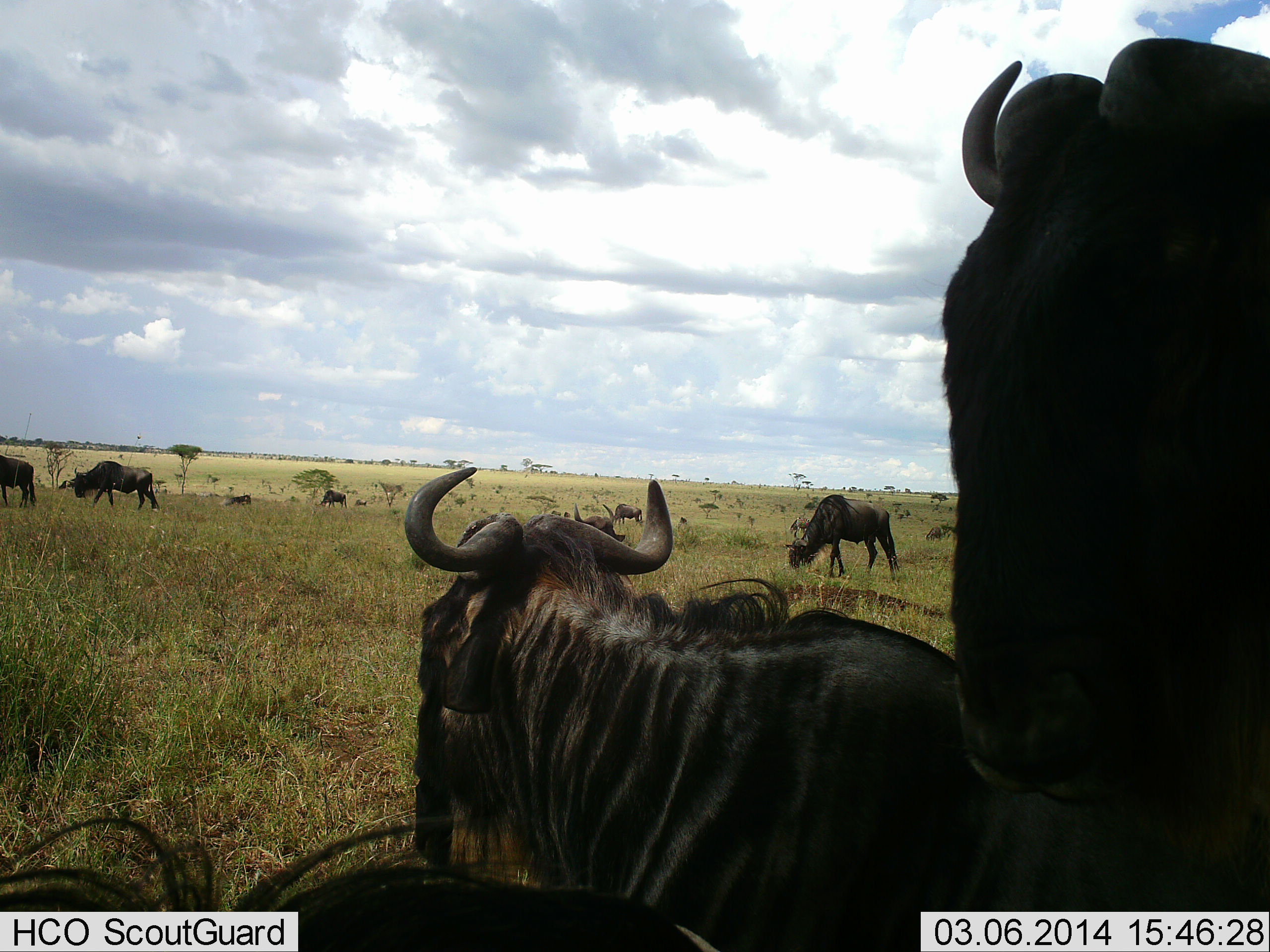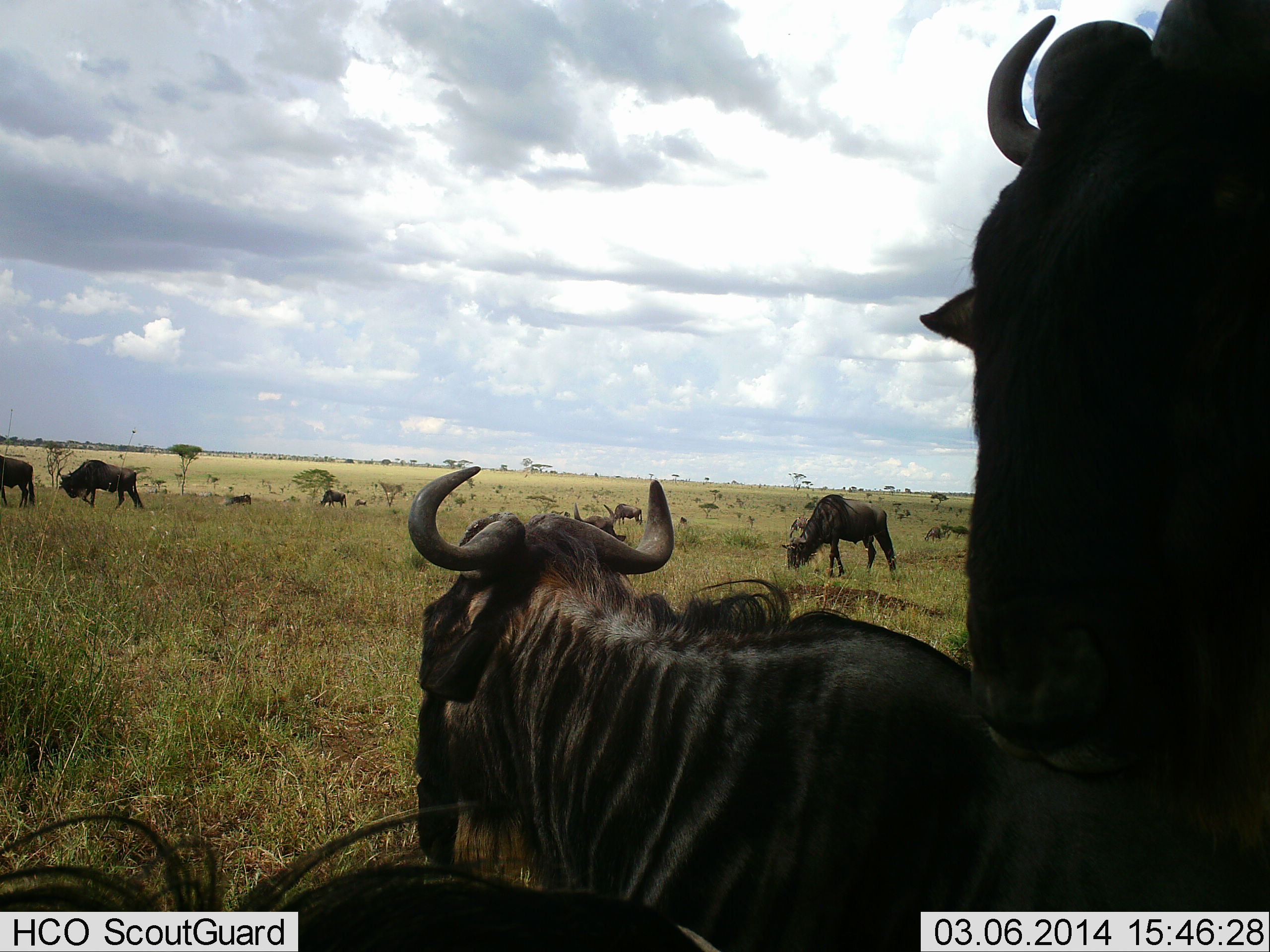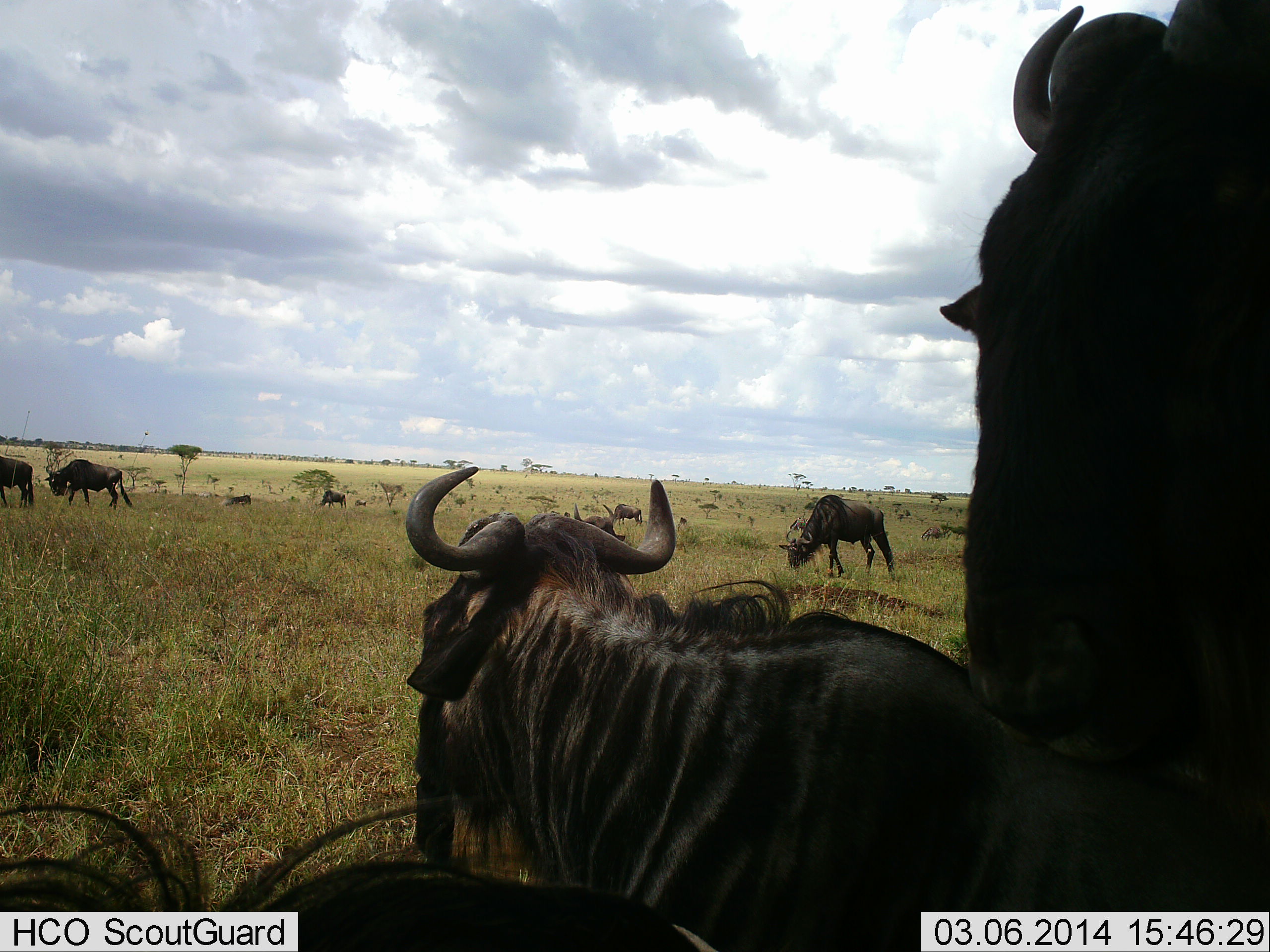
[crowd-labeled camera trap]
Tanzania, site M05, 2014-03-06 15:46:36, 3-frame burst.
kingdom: Animalia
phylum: Chordata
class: Mammalia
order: Artiodactyla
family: Bovidae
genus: Connochaetes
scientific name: Connochaetes taurinus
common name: blue wildebeest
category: wildebeest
Wildebeest (blue wildebeest) (Connochaetes taurinus), count 10. Behavior (volunteer vote fractions): standing 64%, resting 73%, moving 64%, interacting 18%. Young present (vote fraction): 0%. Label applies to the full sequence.